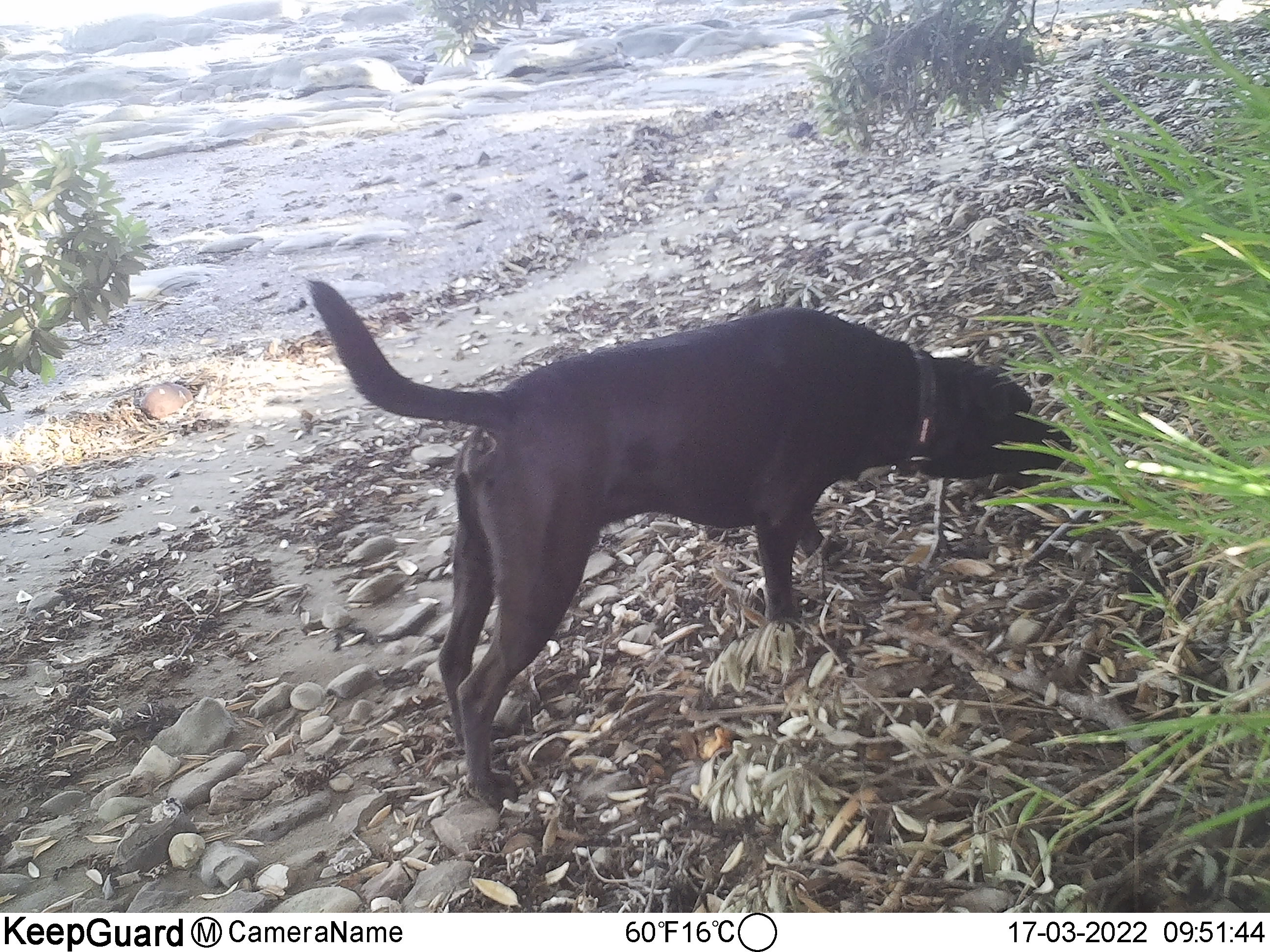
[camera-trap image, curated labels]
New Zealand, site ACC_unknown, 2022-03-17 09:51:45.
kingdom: Animalia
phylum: Chordata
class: Mammalia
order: Carnivora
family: Canidae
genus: Canis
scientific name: Canis familiaris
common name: domestic dog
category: dog